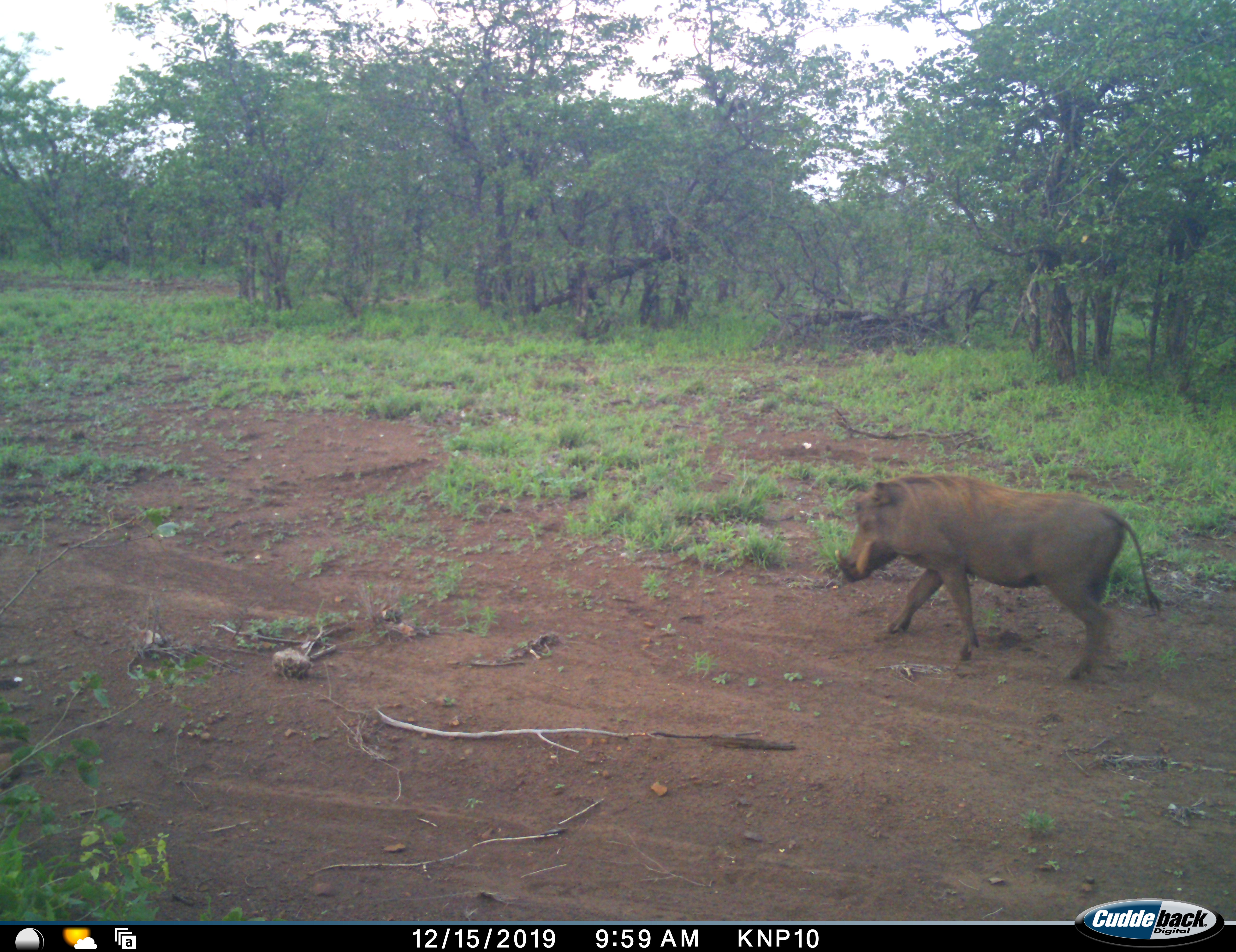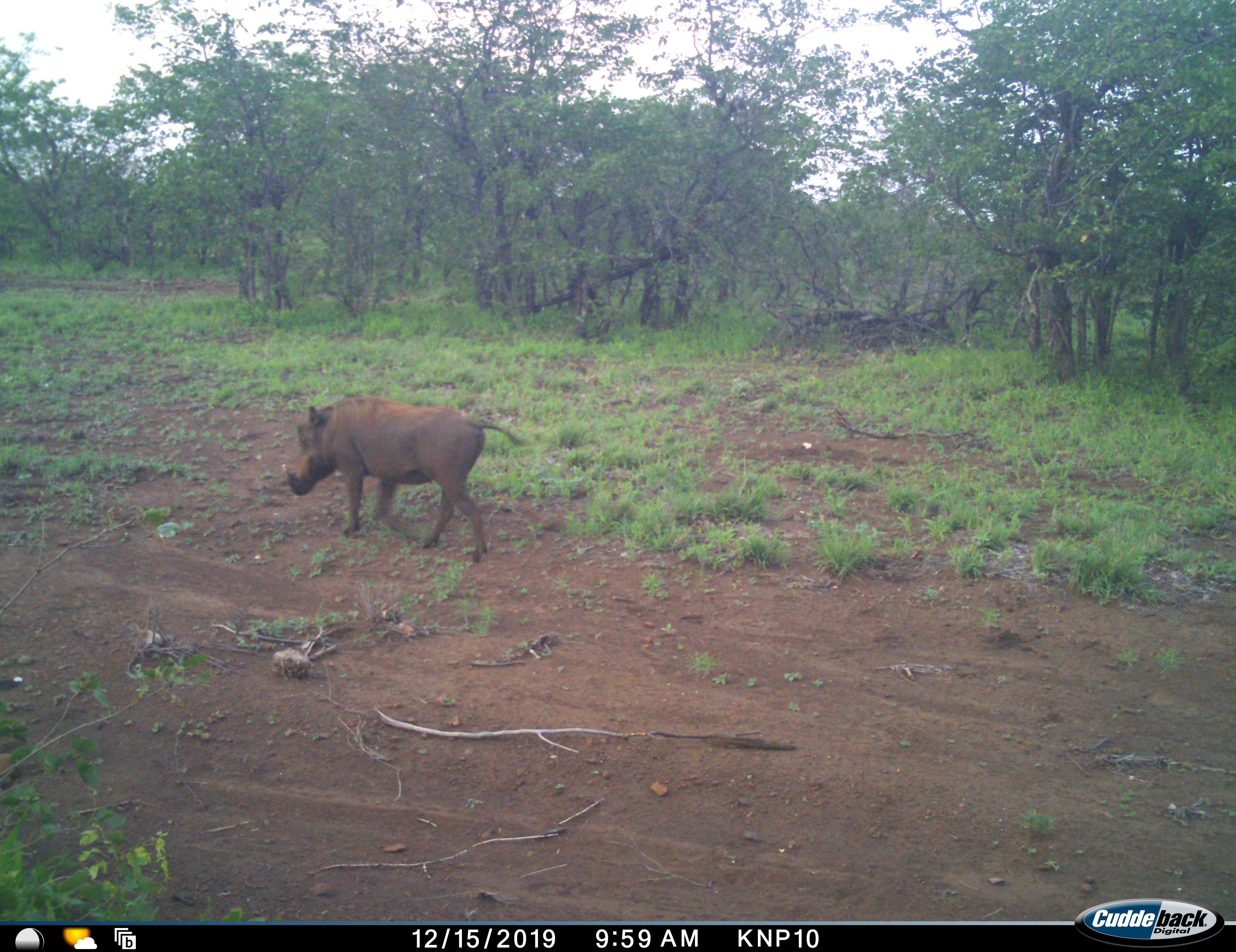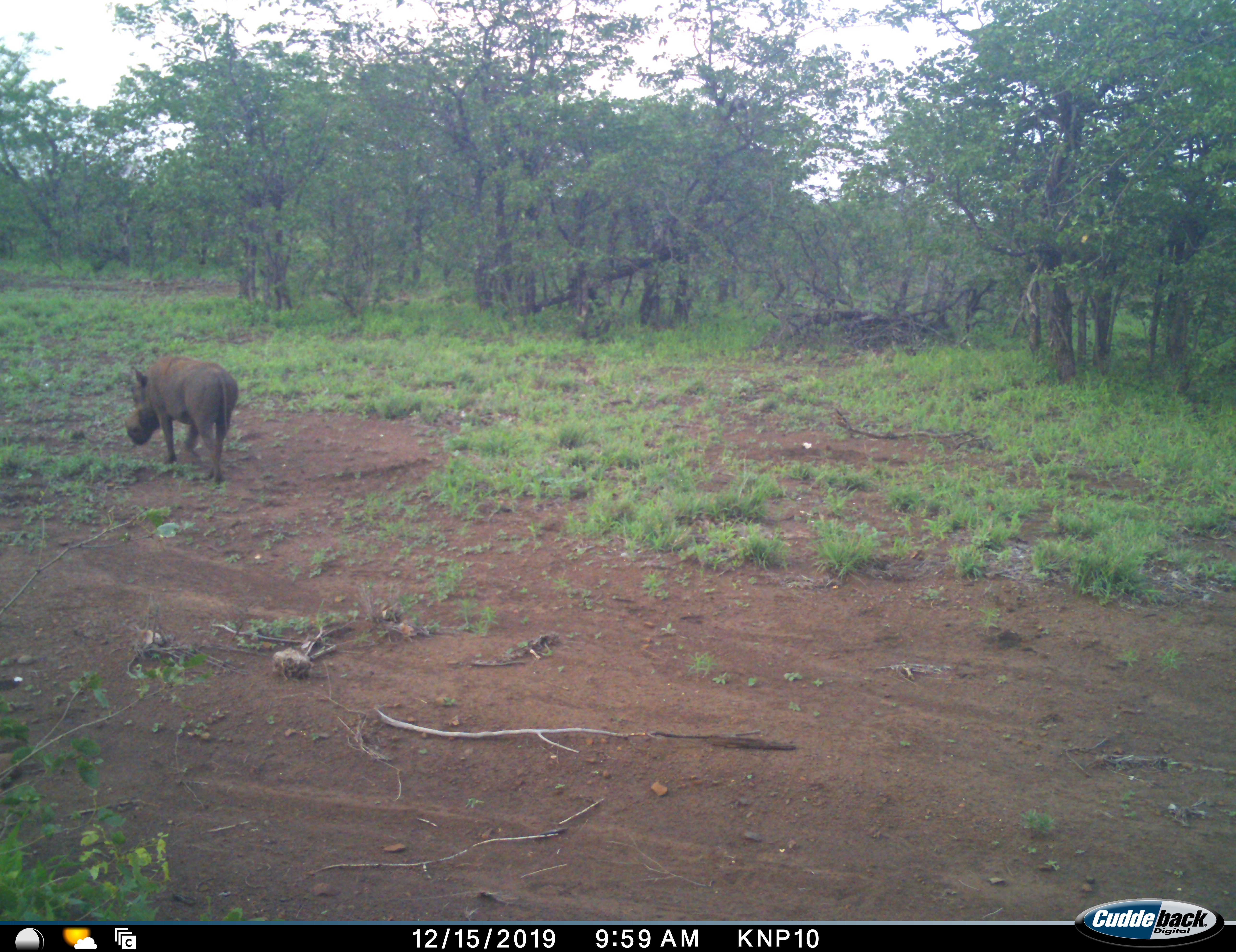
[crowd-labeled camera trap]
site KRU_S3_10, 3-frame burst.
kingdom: Animalia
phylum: Chordata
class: Mammalia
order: Artiodactyla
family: Suidae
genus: Phacochoerus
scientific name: Phacochoerus africanus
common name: warthog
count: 1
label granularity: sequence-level